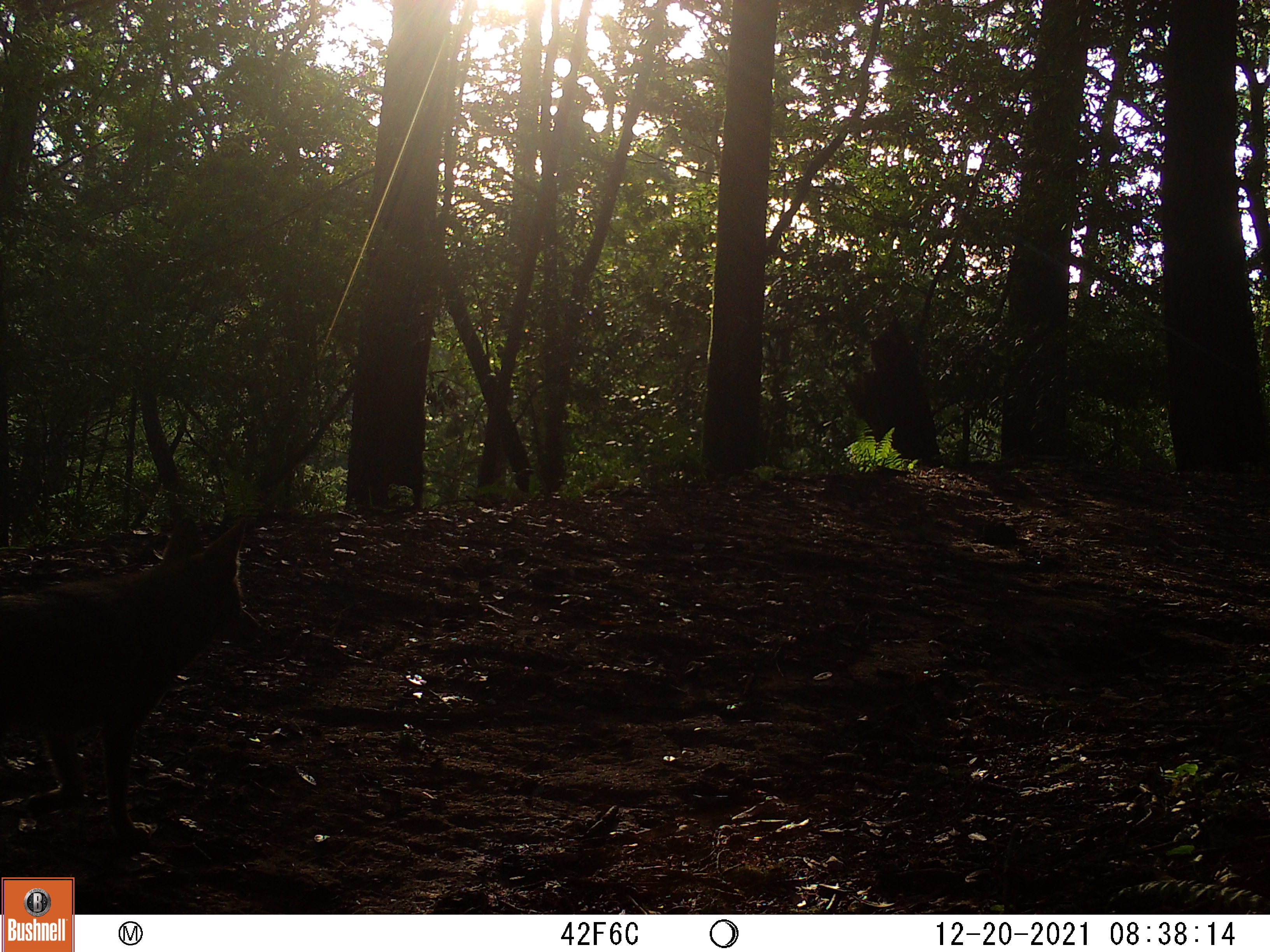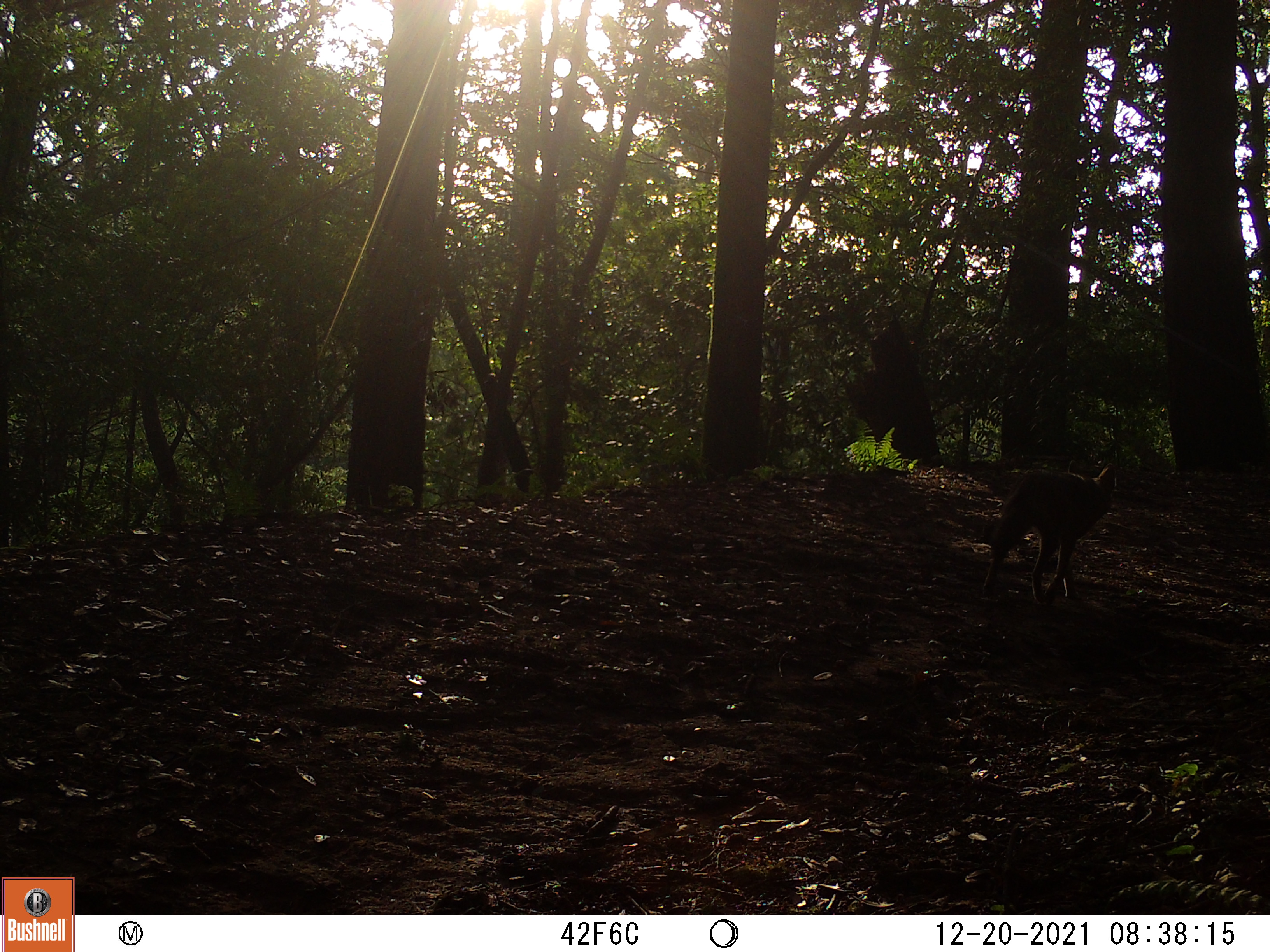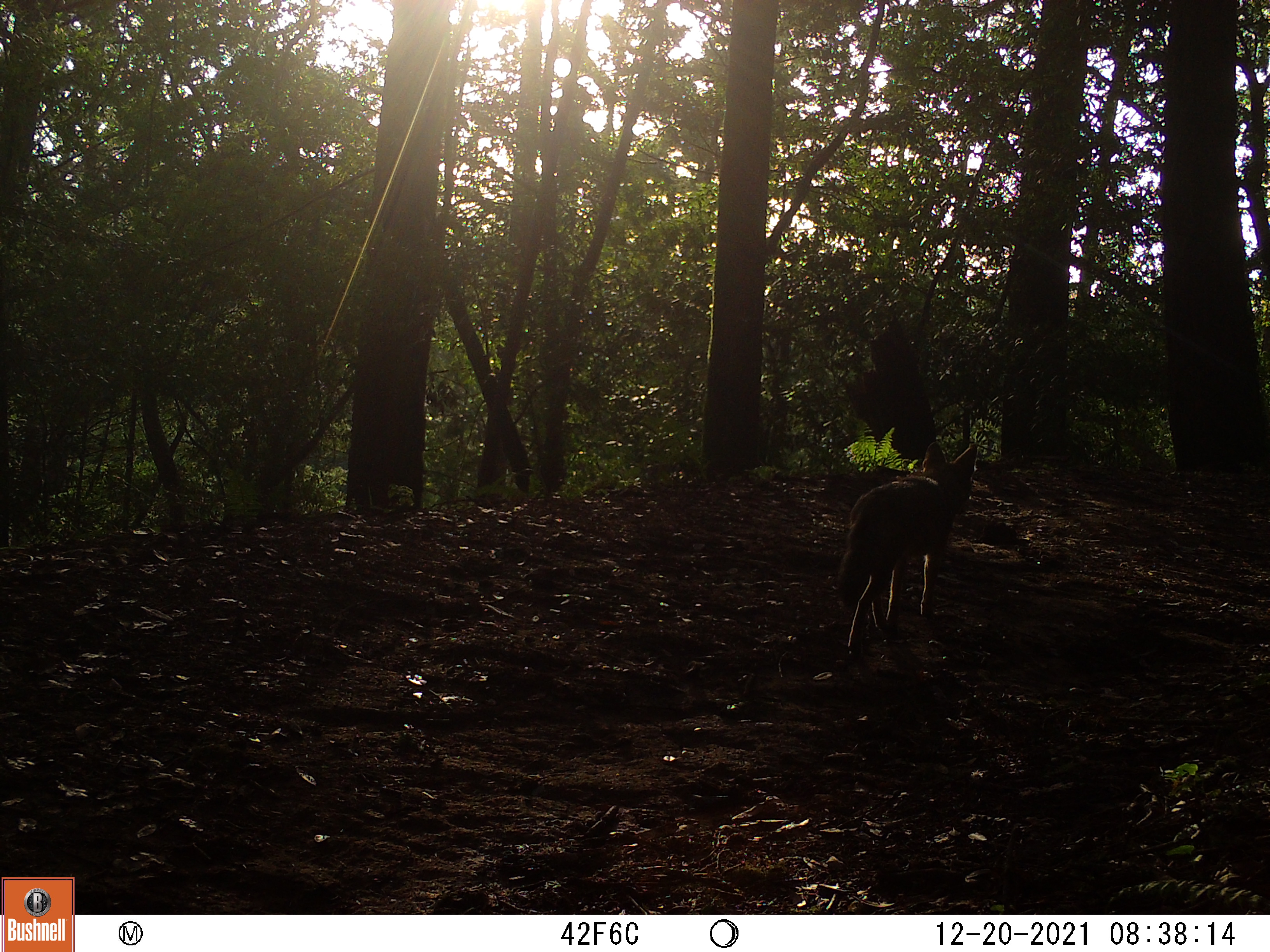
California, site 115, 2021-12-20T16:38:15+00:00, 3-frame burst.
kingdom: Animalia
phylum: Chordata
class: Mammalia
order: Carnivora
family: Canidae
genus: Canis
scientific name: Canis latrans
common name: coyote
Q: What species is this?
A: Coyote (Canis latrans).